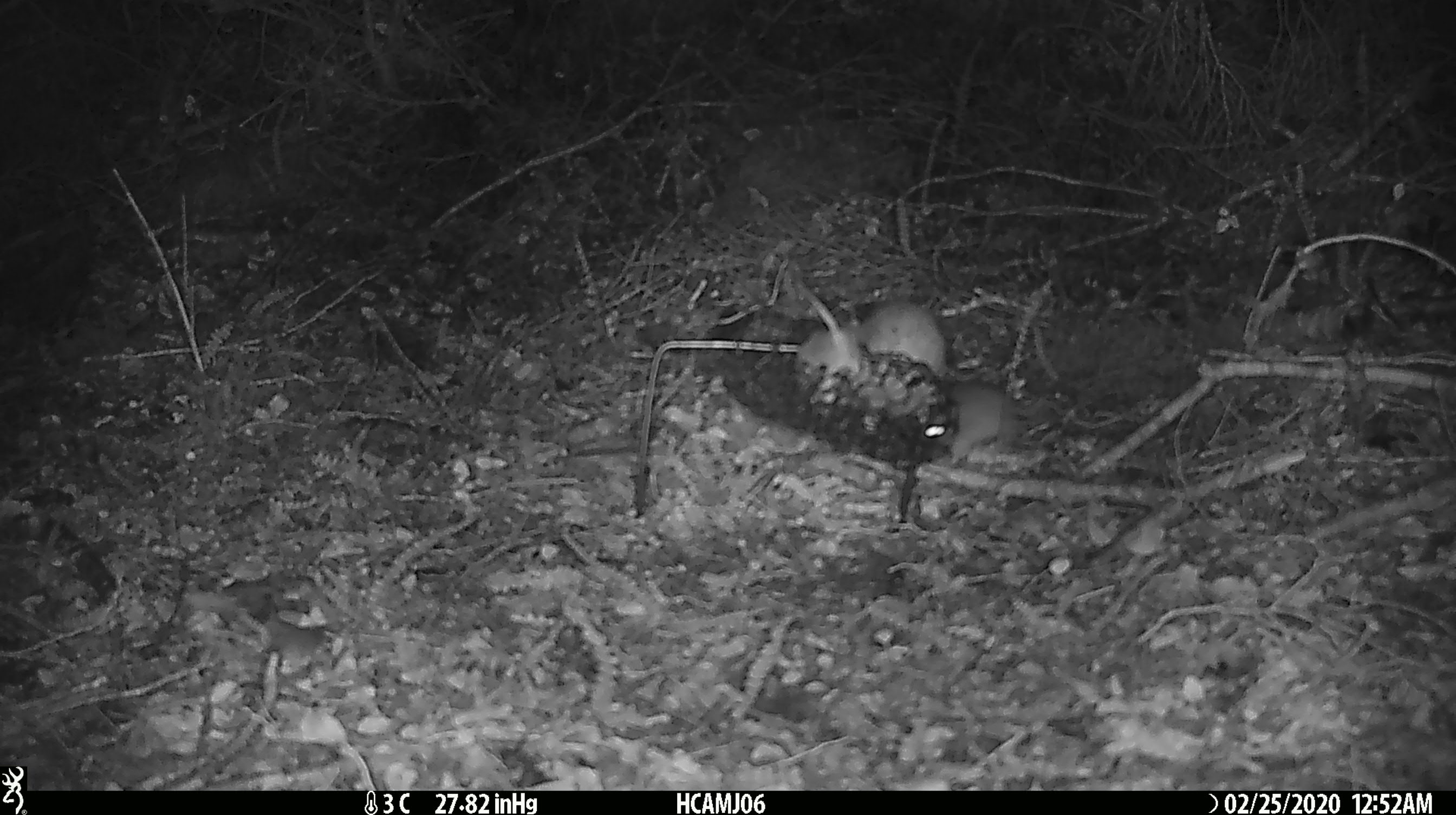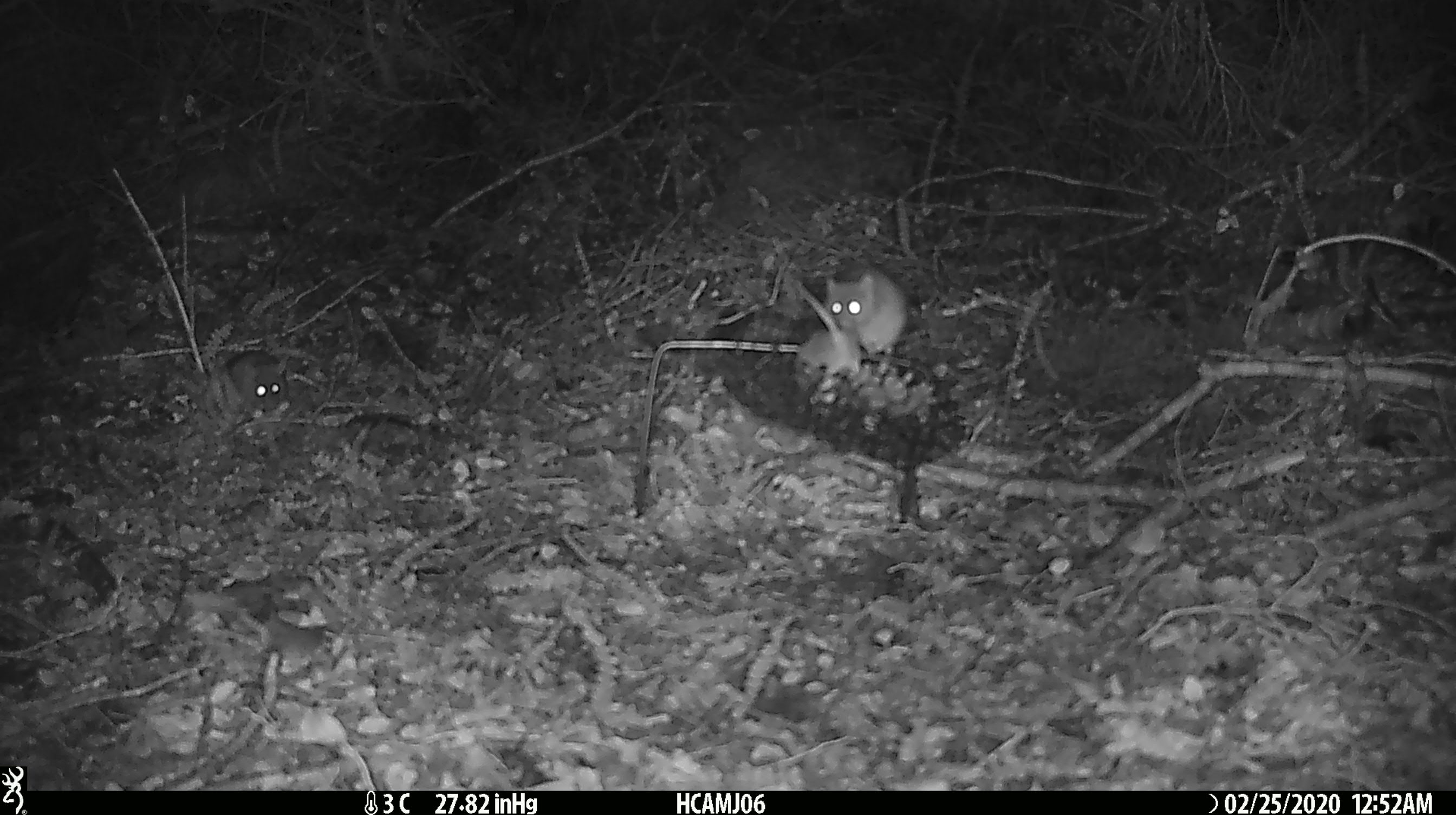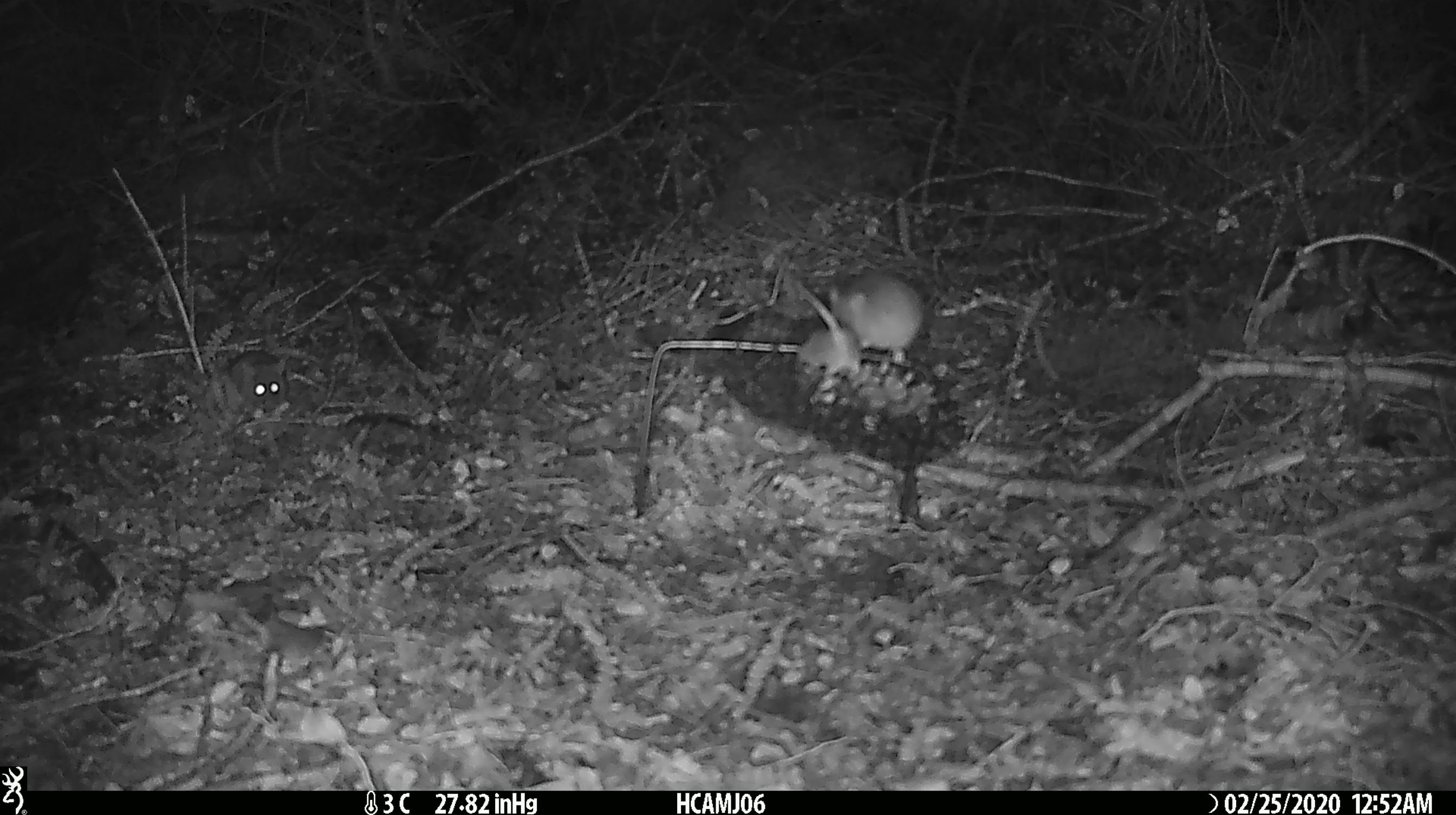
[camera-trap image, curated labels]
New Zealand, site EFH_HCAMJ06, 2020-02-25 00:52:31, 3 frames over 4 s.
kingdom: Animalia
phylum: Chordata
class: Mammalia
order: Rodentia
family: Muridae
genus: Mus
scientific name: Mus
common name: mouse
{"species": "mouse (Mus)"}